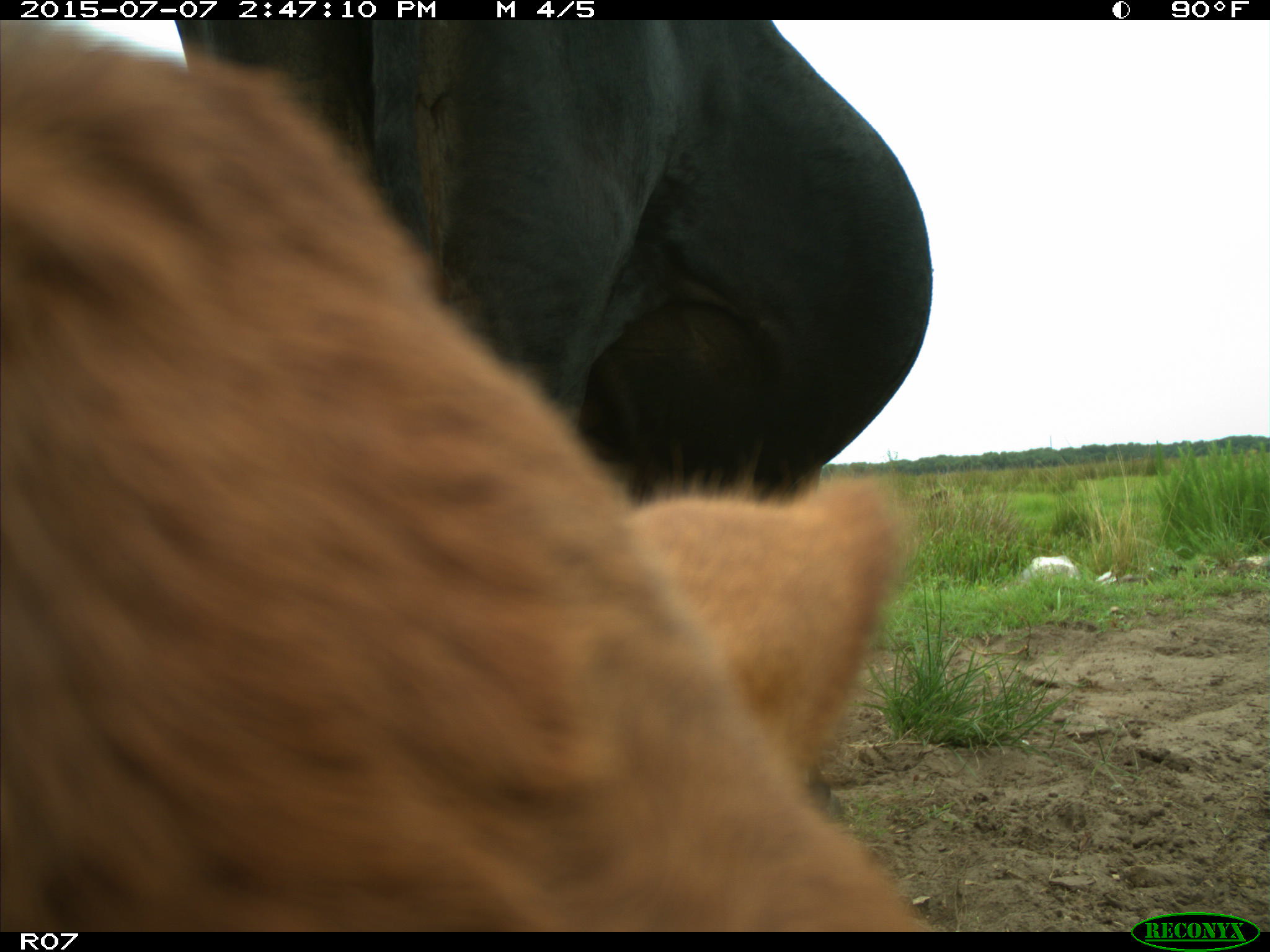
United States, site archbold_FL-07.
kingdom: Animalia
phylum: Chordata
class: Mammalia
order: Artiodactyla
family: Bovidae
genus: Bos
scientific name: Bos taurus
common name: domestic cow